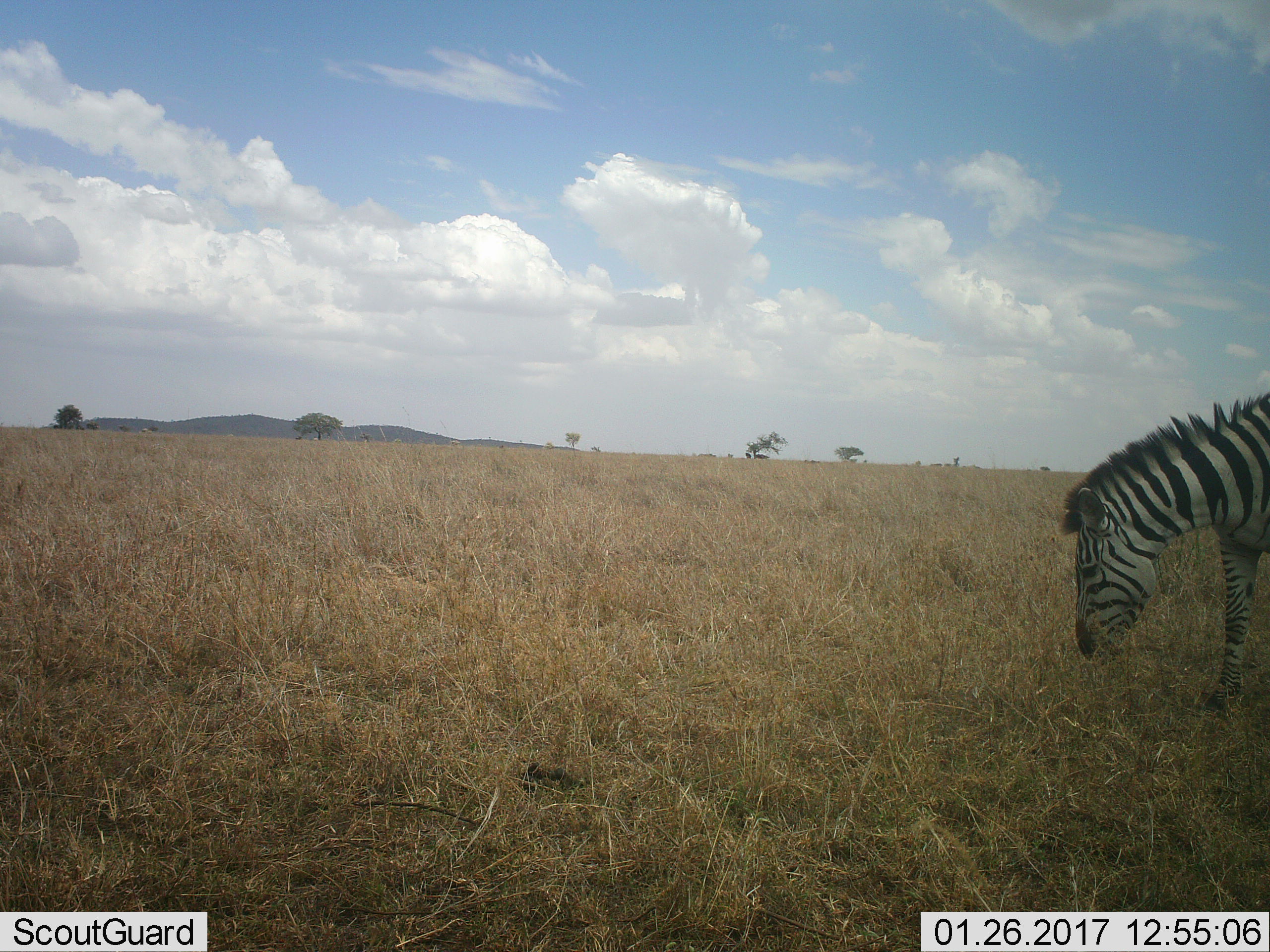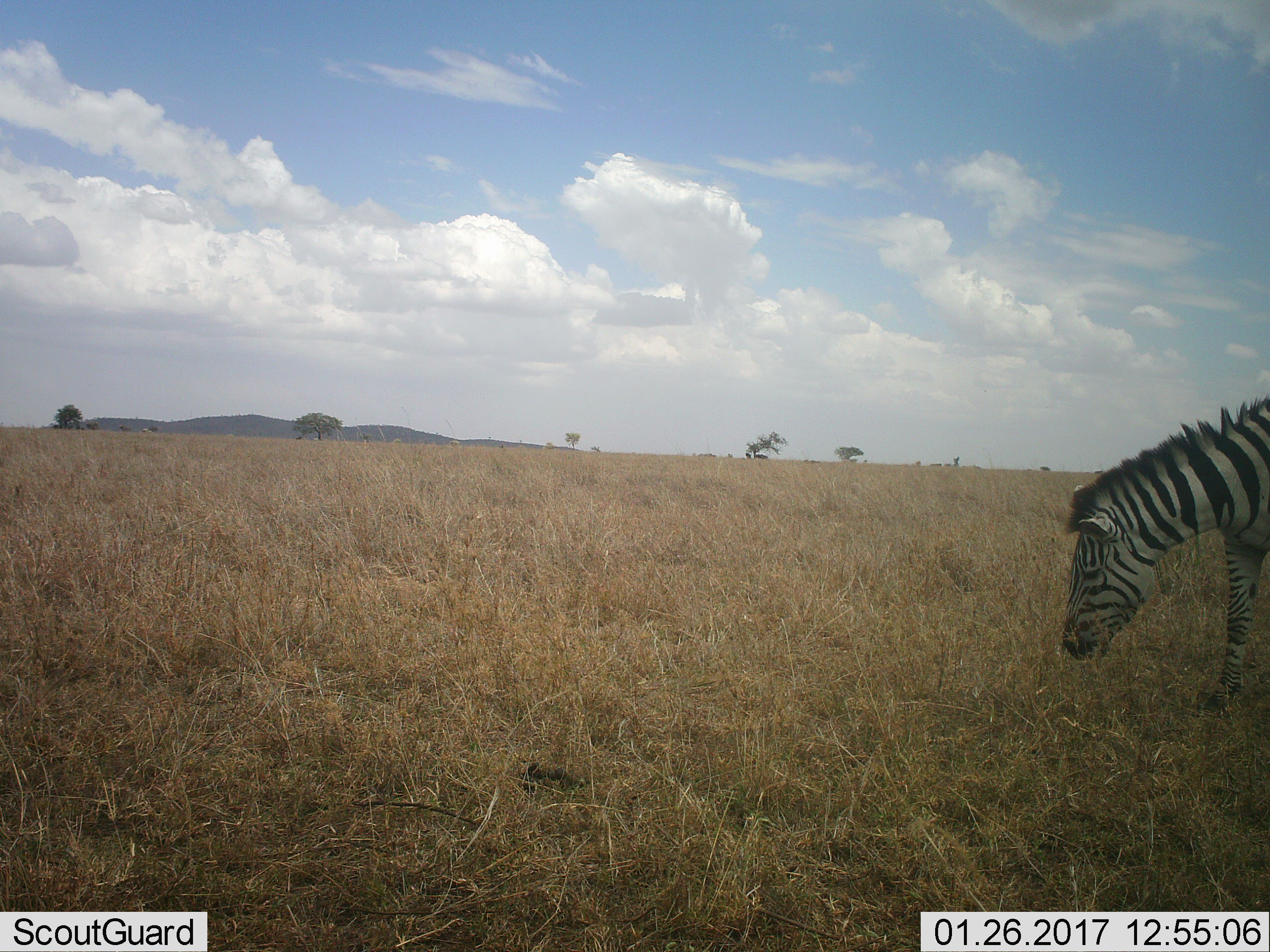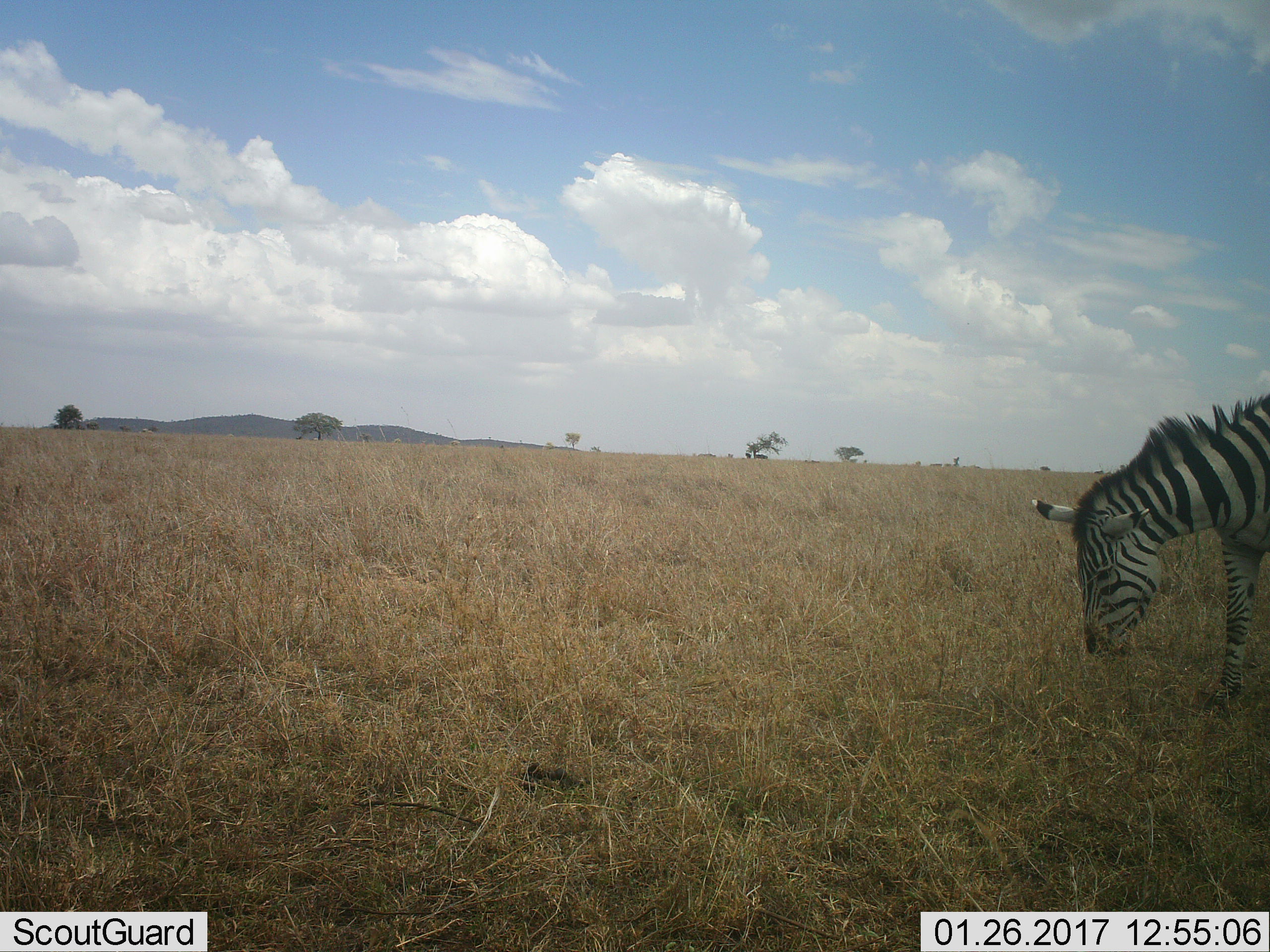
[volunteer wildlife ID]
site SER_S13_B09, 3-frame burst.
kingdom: Animalia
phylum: Chordata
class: Mammalia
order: Perissodactyla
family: Equidae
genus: Equus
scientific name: Equus quagga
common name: plains zebra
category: zebraplains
Zebraplains (plains zebra) (Equus quagga), count 1. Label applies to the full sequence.